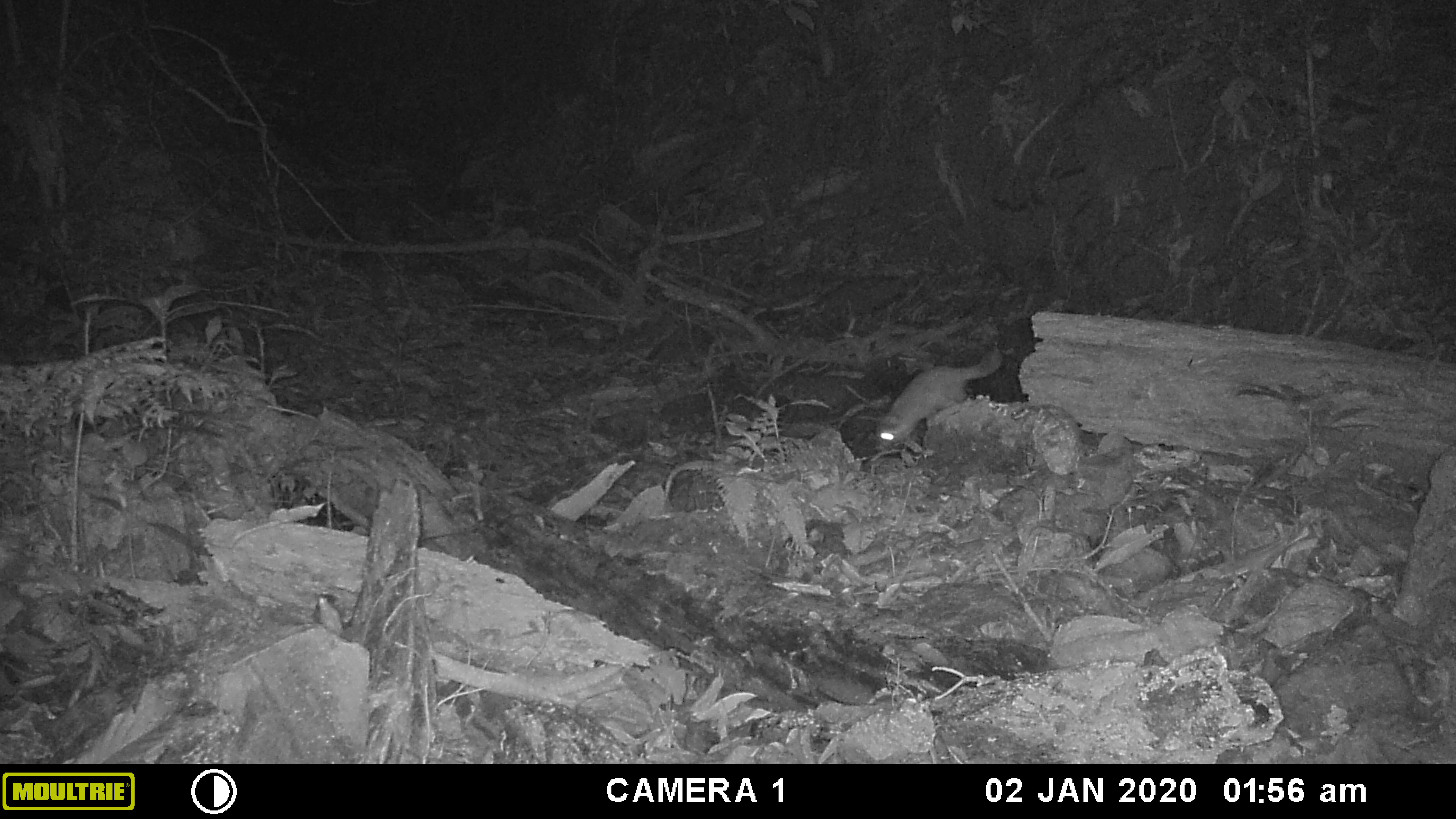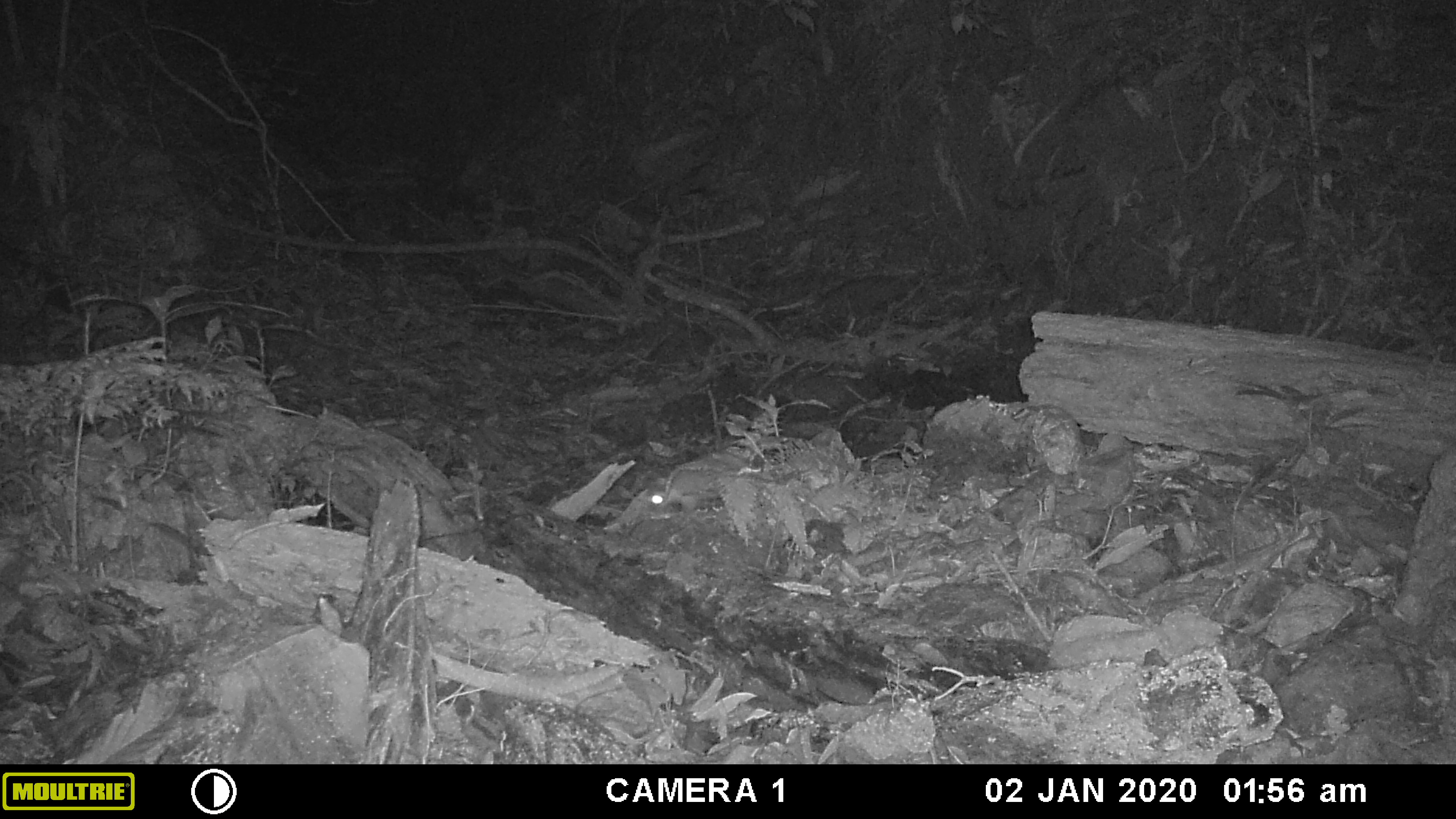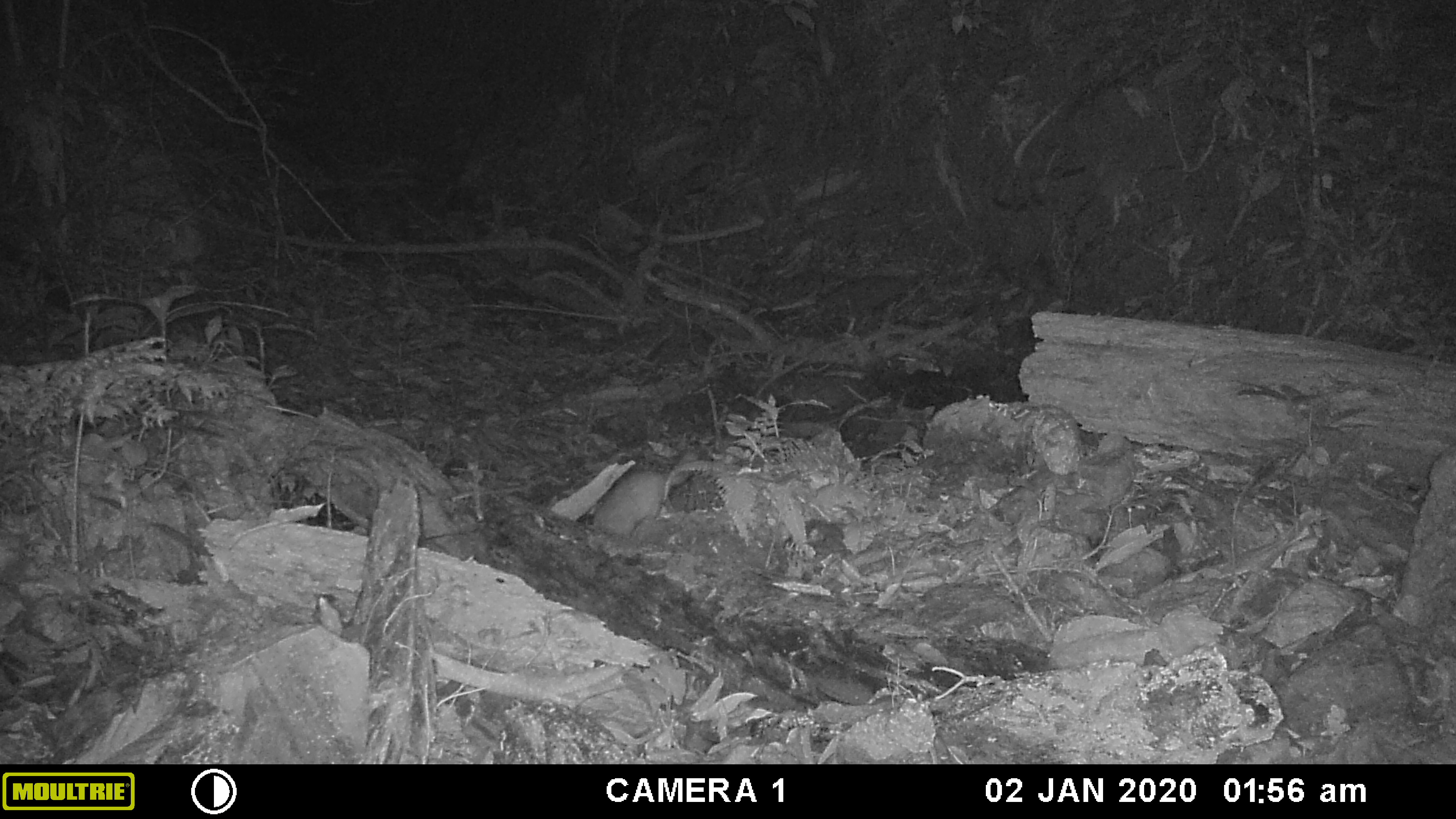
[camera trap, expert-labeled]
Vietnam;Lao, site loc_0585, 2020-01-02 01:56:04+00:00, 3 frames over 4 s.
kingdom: Animalia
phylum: Chordata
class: Mammalia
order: Carnivora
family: Mustelidae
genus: Melogale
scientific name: Melogale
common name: ferret badger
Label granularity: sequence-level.